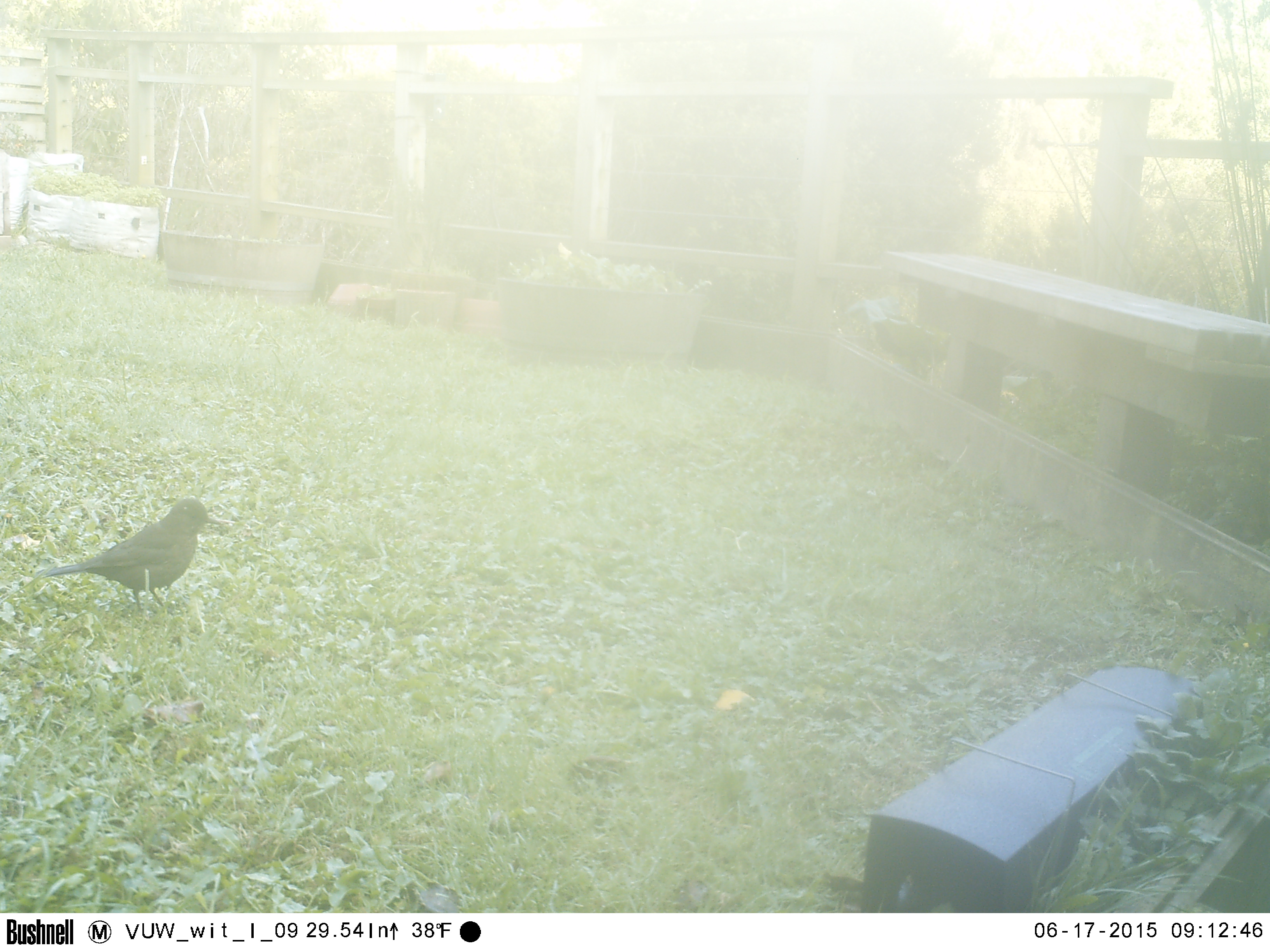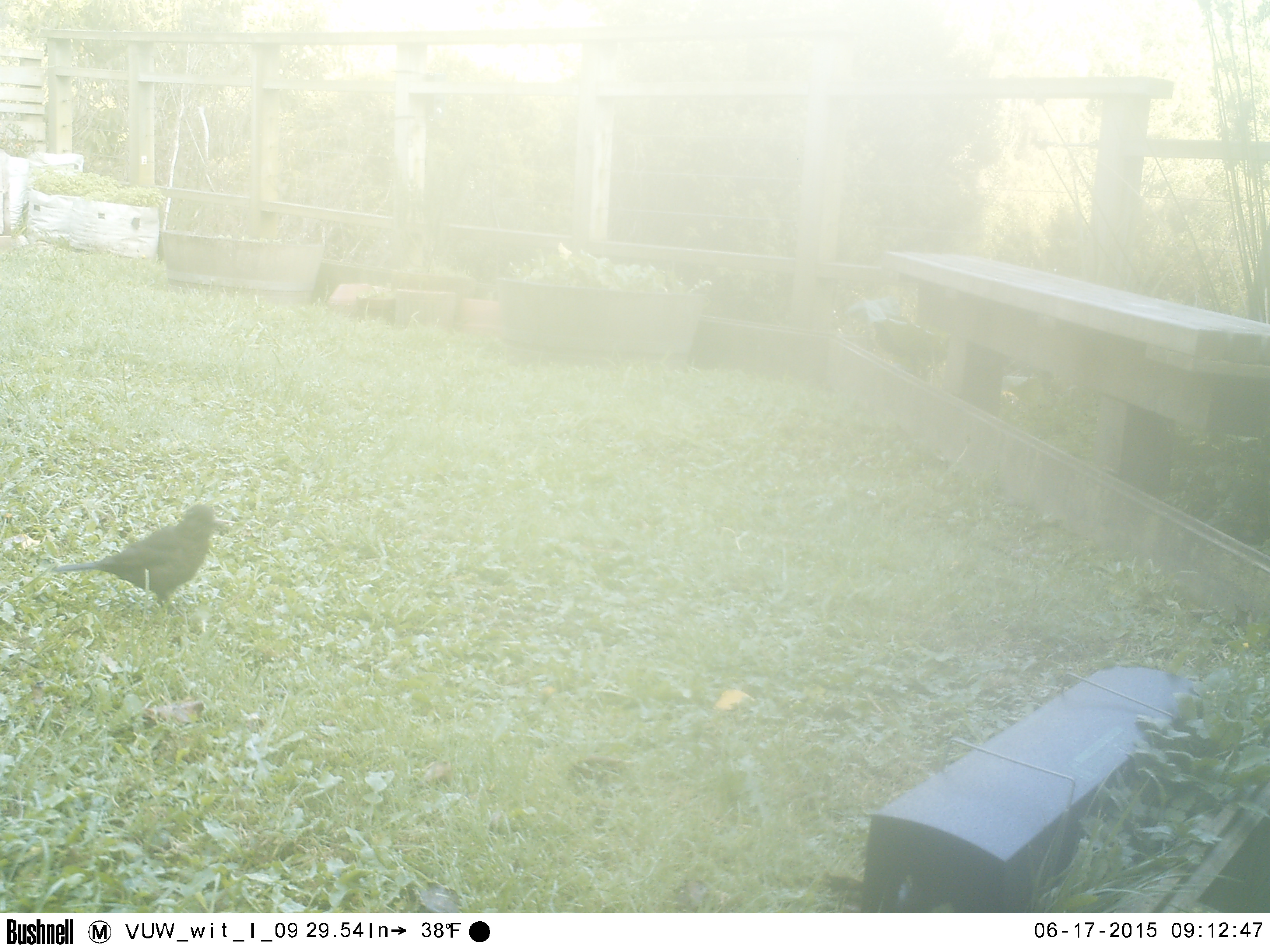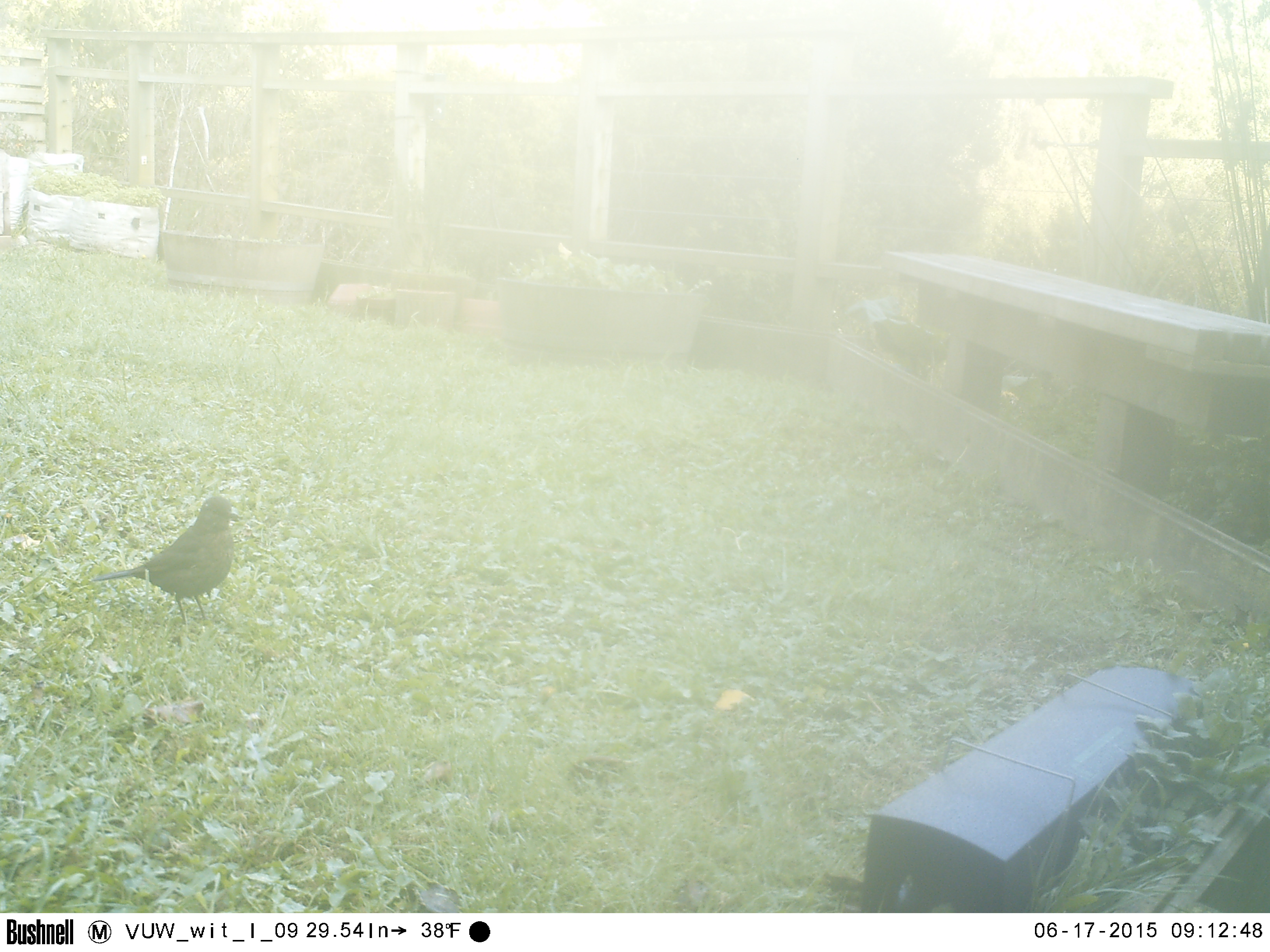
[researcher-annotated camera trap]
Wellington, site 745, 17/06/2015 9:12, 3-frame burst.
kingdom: Animalia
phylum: Chordata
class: Aves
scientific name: Aves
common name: bird